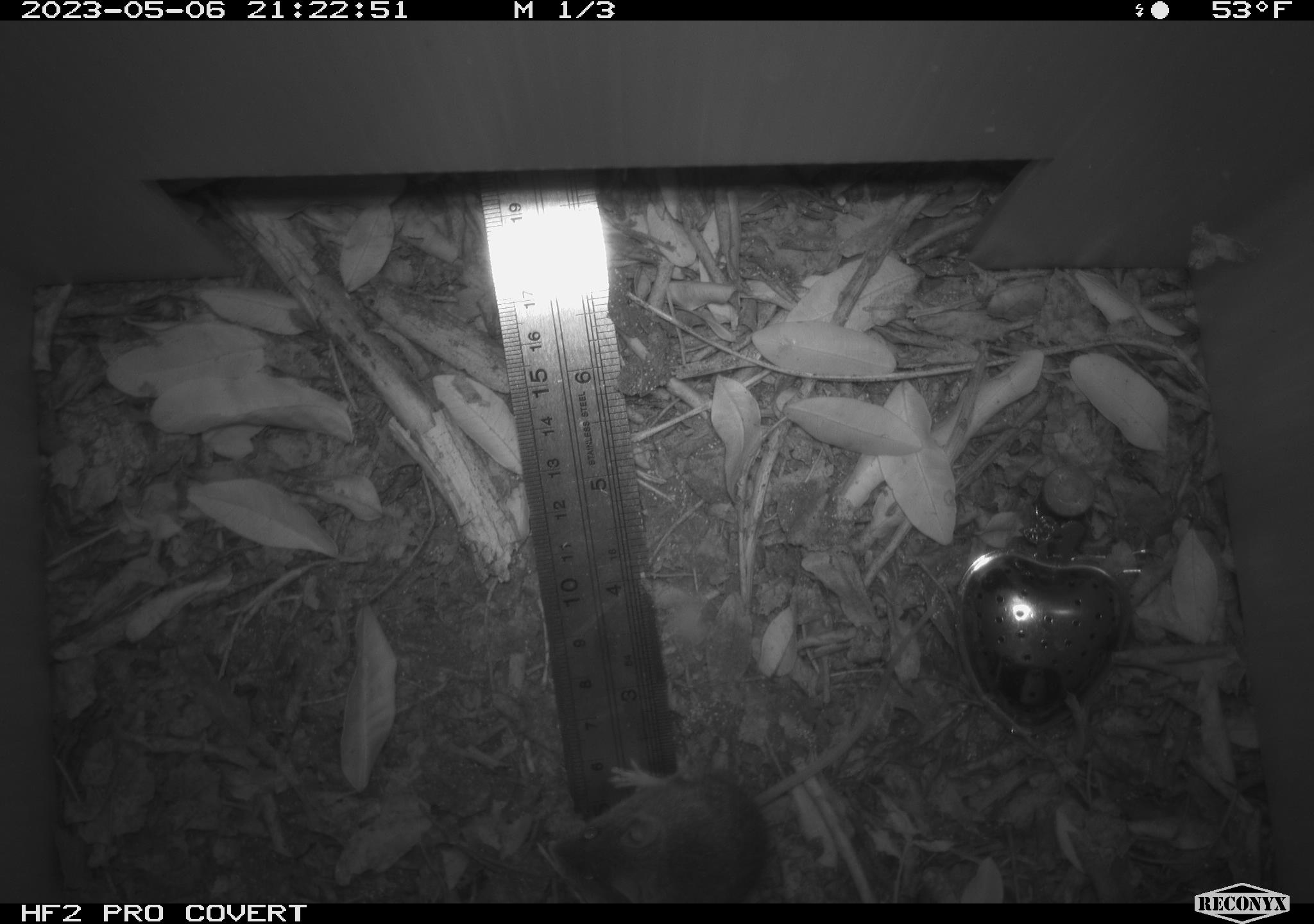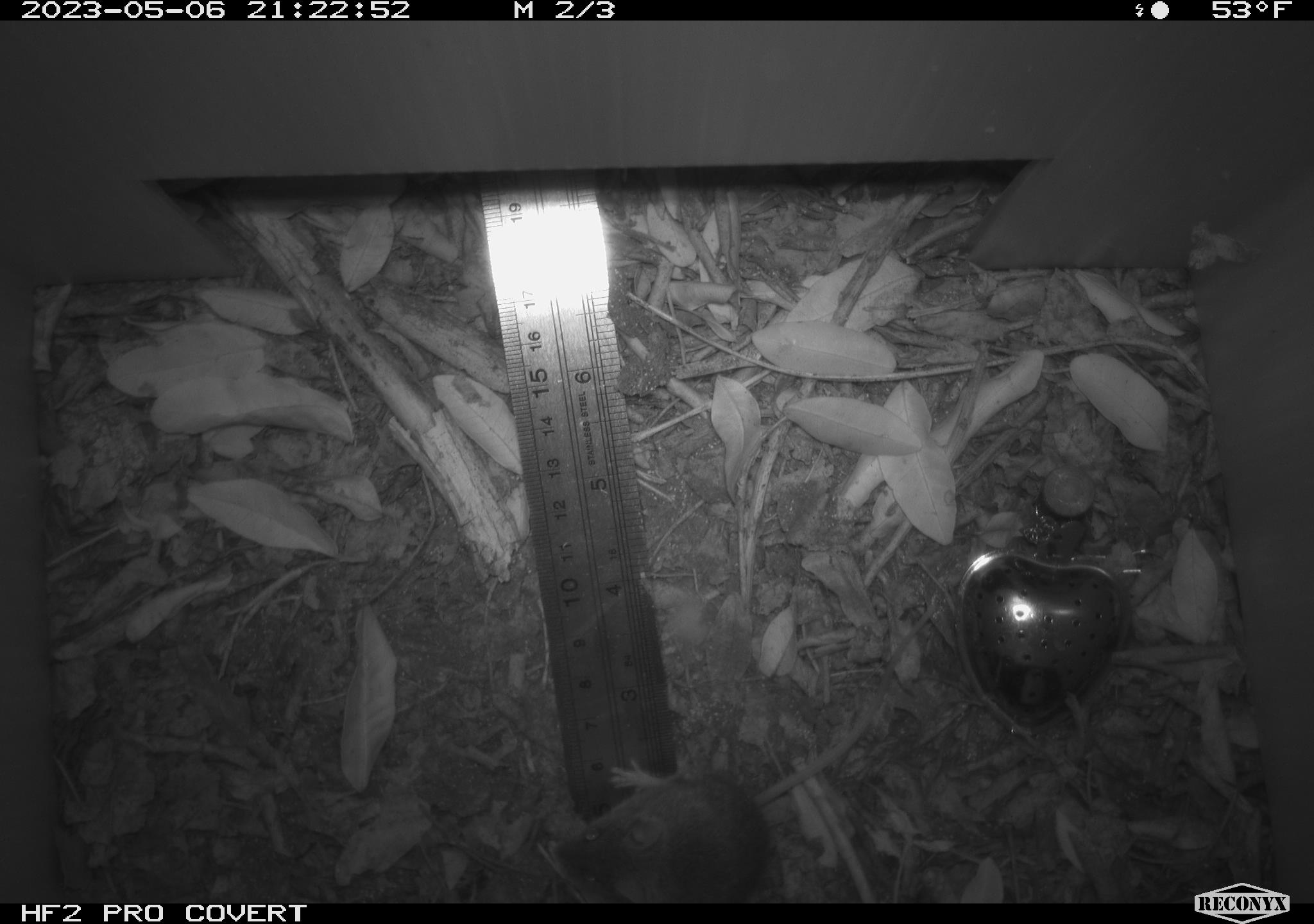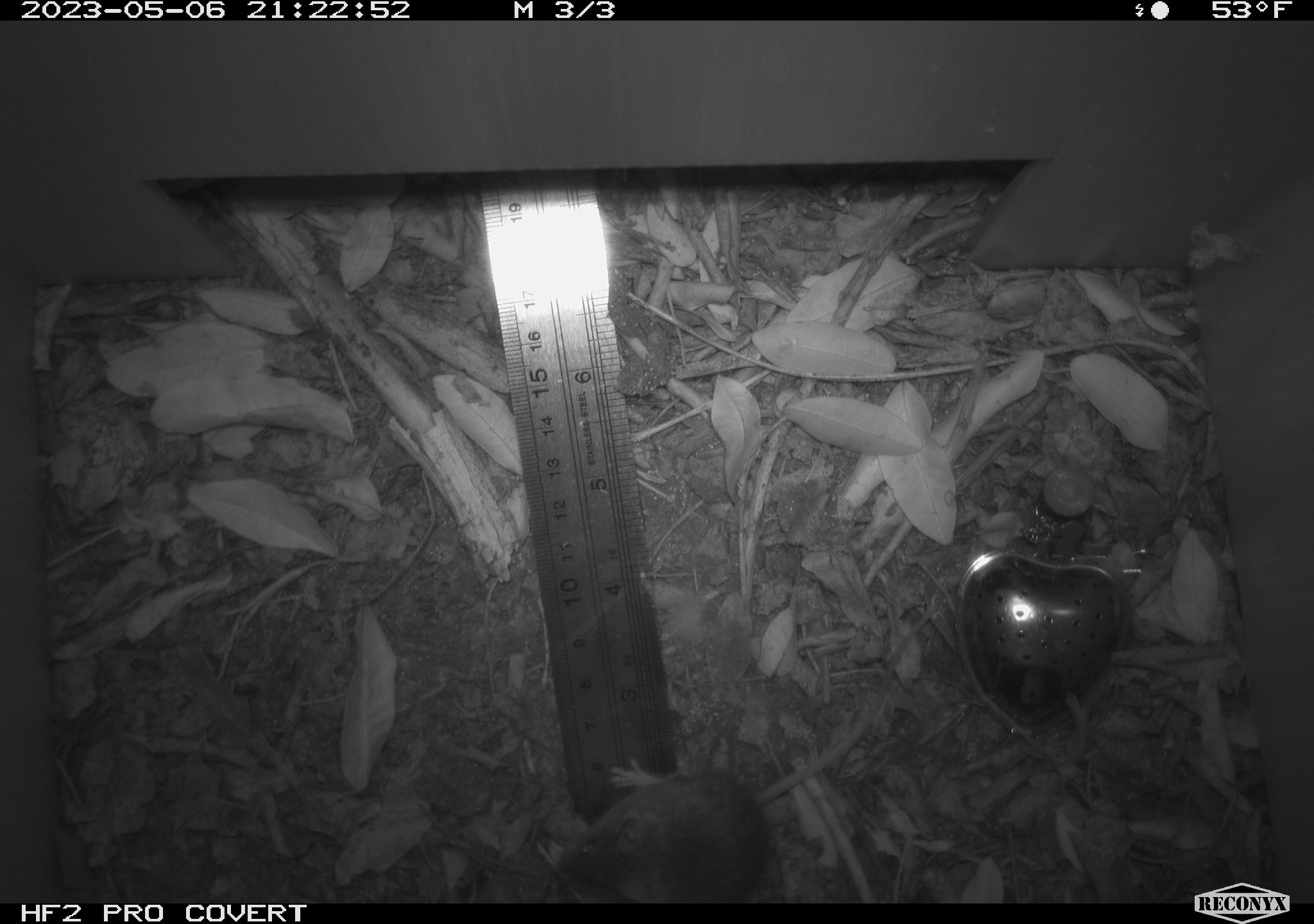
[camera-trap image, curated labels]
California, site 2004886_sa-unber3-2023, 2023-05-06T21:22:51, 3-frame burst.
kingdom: Animalia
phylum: Chordata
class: Mammalia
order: Rodentia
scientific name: Rodentia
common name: mouse species